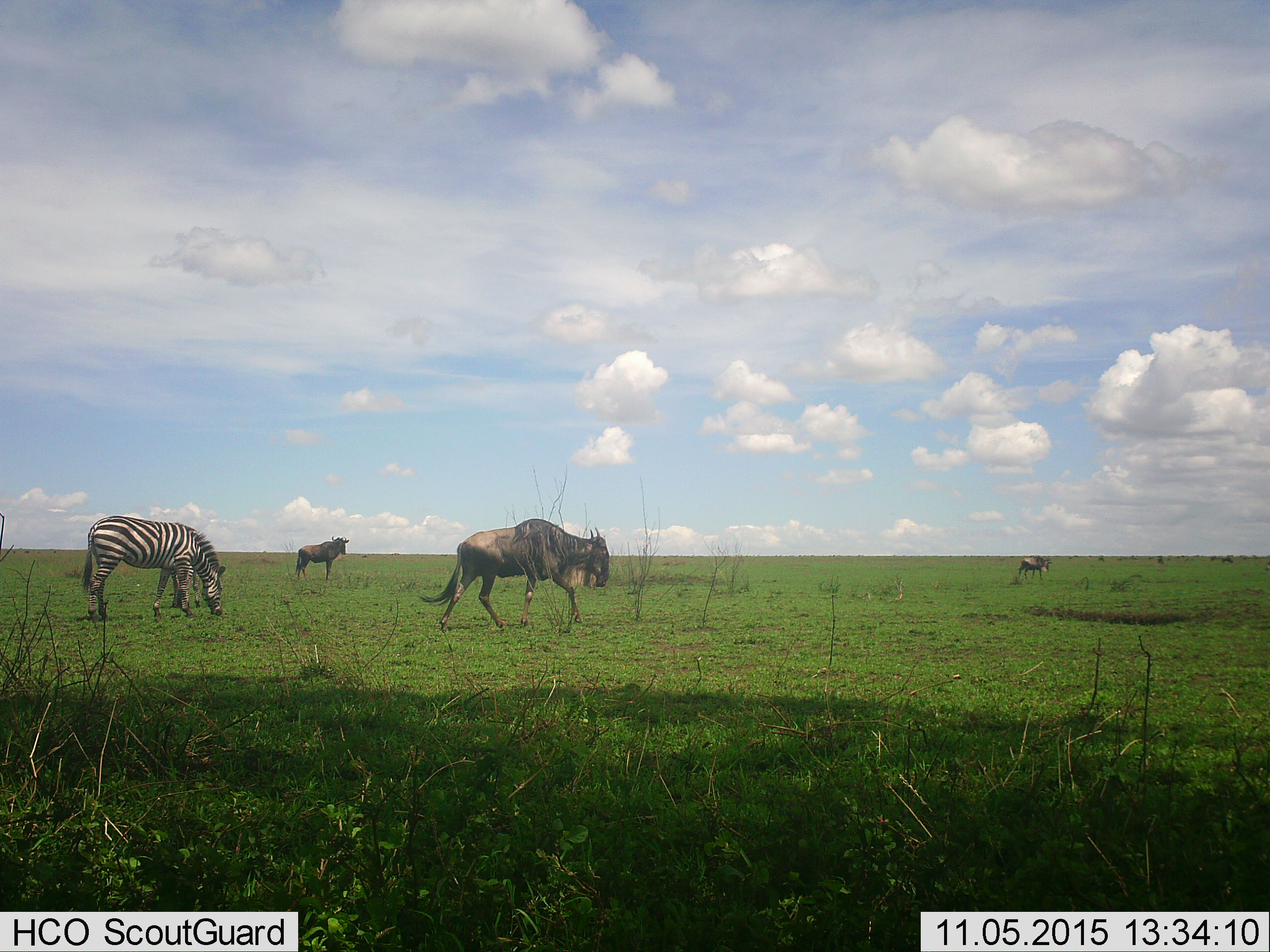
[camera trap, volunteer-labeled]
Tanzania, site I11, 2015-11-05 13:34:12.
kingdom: Animalia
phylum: Chordata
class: Mammalia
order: Artiodactyla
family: Bovidae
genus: Connochaetes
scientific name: Connochaetes taurinus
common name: blue wildebeest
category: wildebeest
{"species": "wildebeest (blue wildebeest) (Connochaetes taurinus)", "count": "3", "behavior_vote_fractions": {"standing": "60%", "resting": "0%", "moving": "80%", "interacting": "0%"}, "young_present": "0%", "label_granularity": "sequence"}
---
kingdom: Animalia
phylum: Chordata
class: Mammalia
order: Perissodactyla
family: Equidae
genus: Equus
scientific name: Equus quagga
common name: plains zebra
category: zebra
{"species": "zebra (plains zebra) (Equus quagga)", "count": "1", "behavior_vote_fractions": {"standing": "22%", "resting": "0%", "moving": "0%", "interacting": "0%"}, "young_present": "0%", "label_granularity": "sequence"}